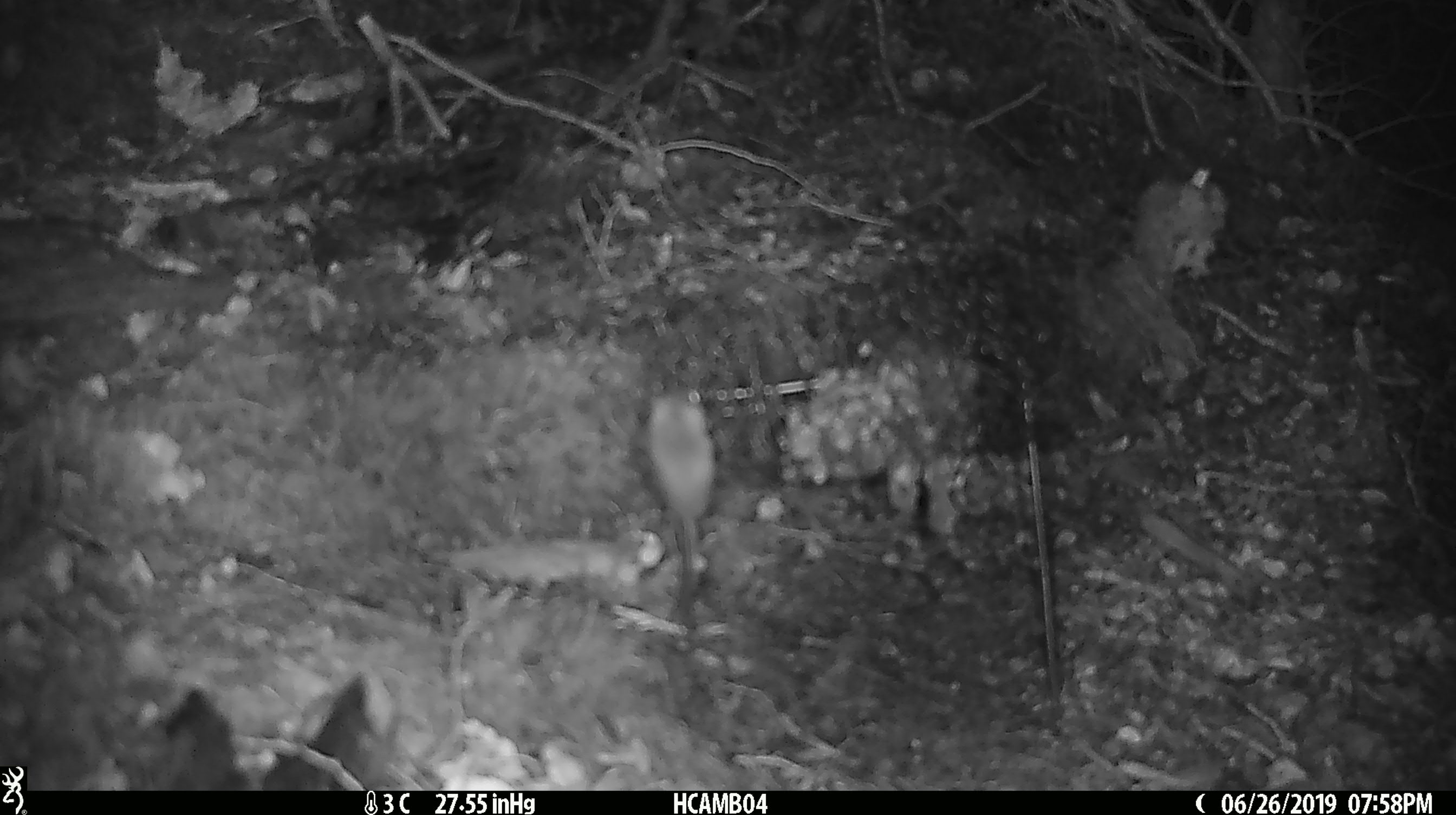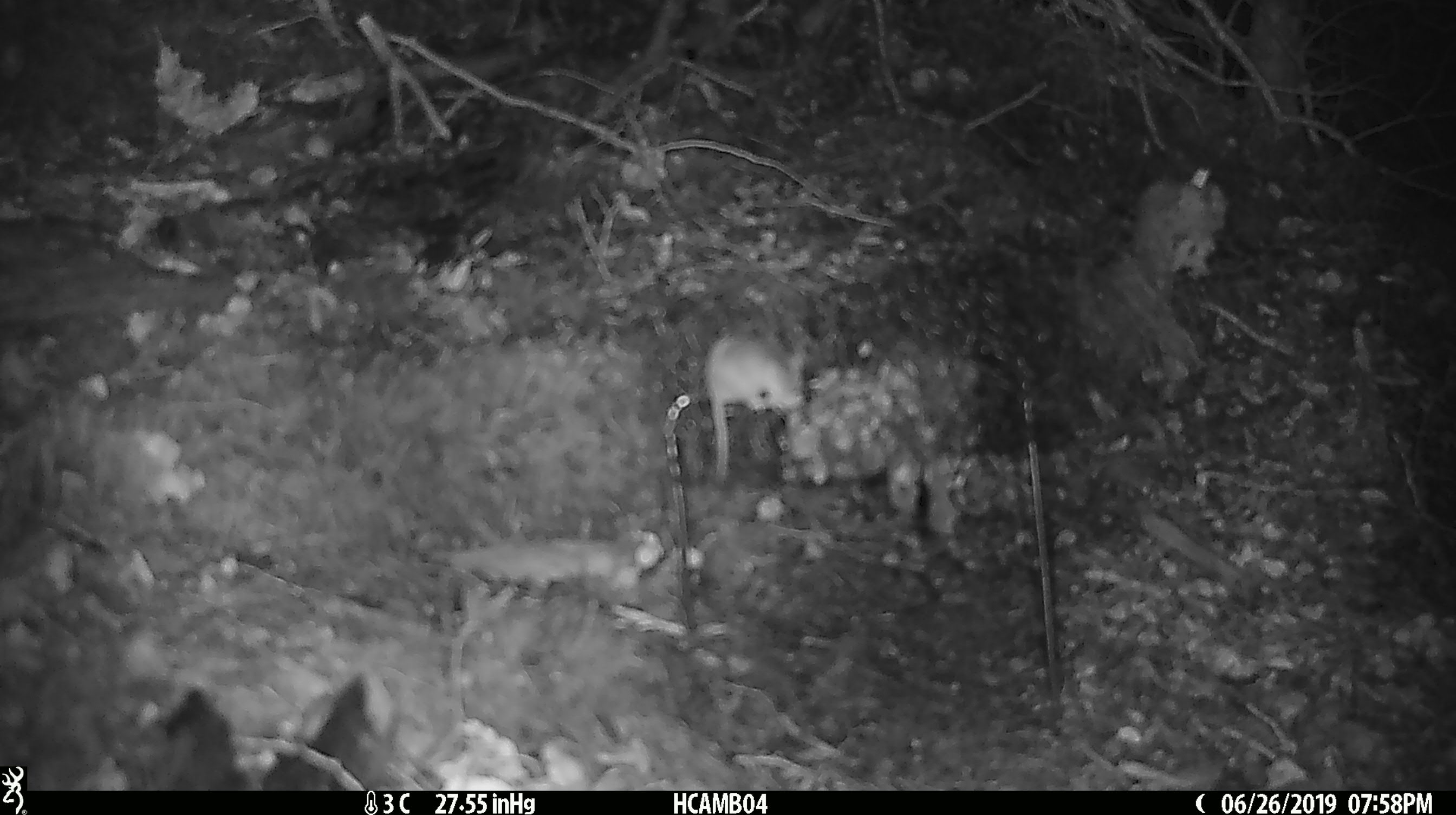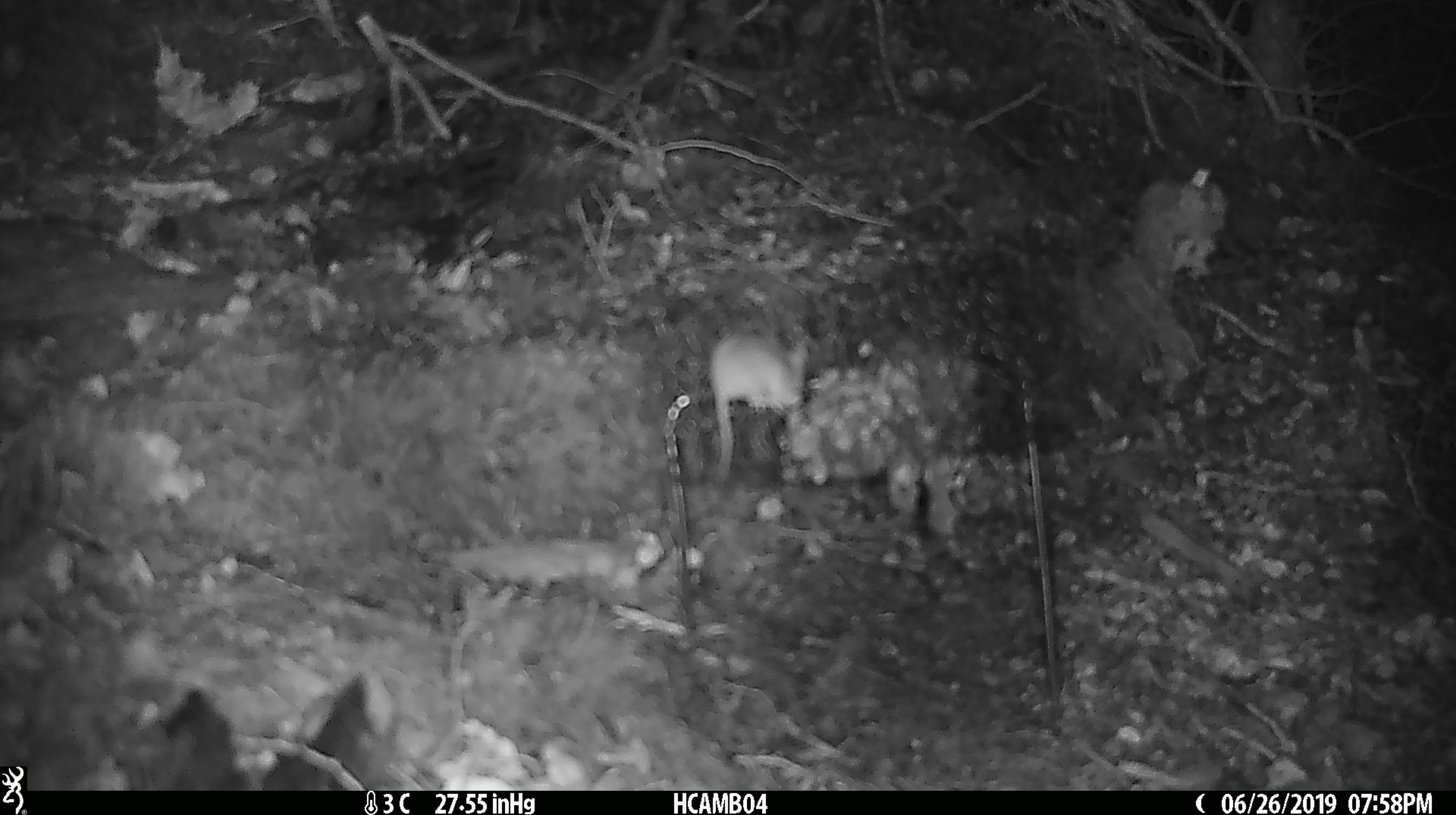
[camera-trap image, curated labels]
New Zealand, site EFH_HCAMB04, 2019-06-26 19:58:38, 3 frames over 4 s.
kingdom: Animalia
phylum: Chordata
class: Mammalia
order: Rodentia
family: Muridae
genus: Mus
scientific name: Mus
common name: mouse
Mouse (Mus).